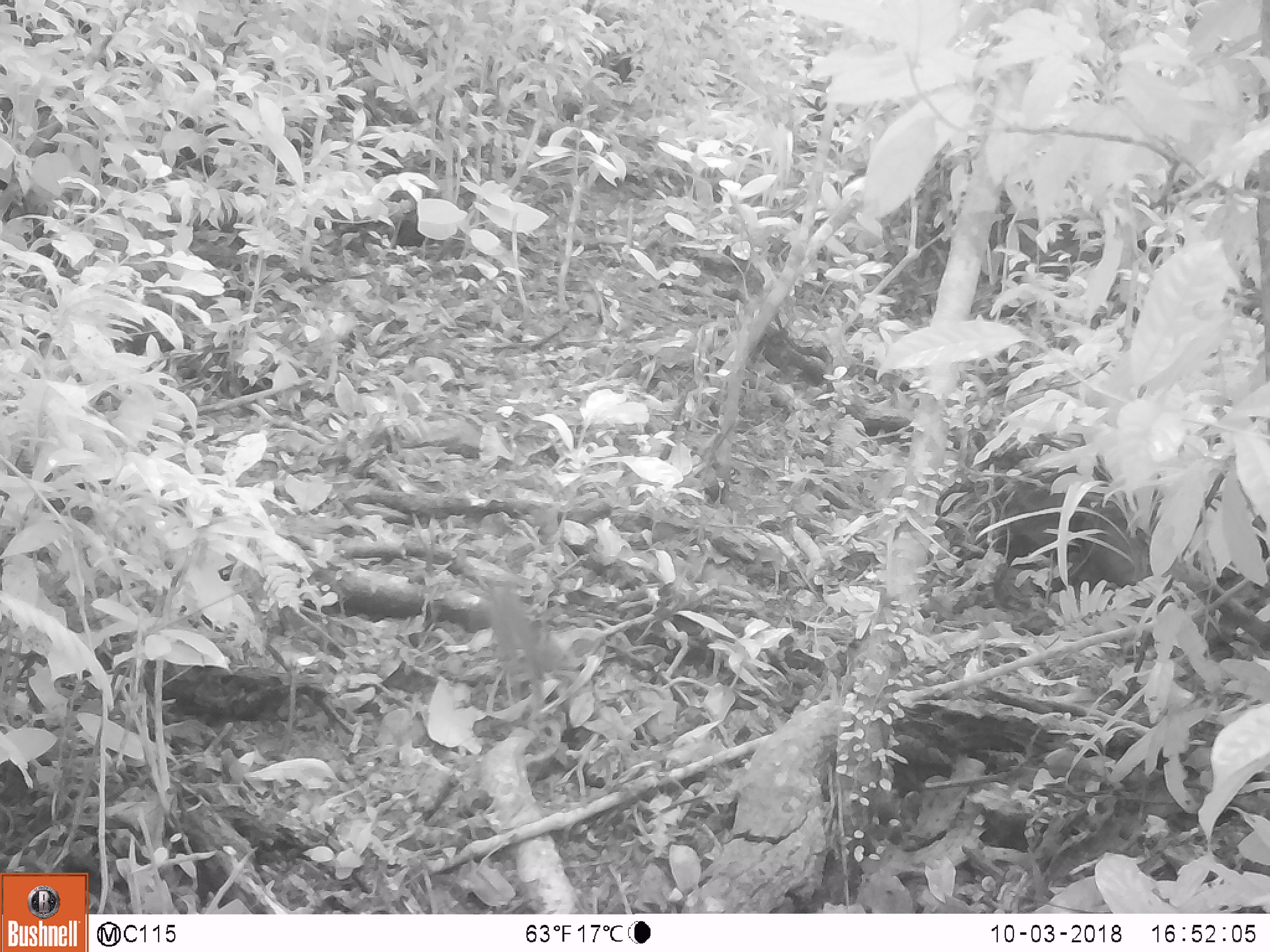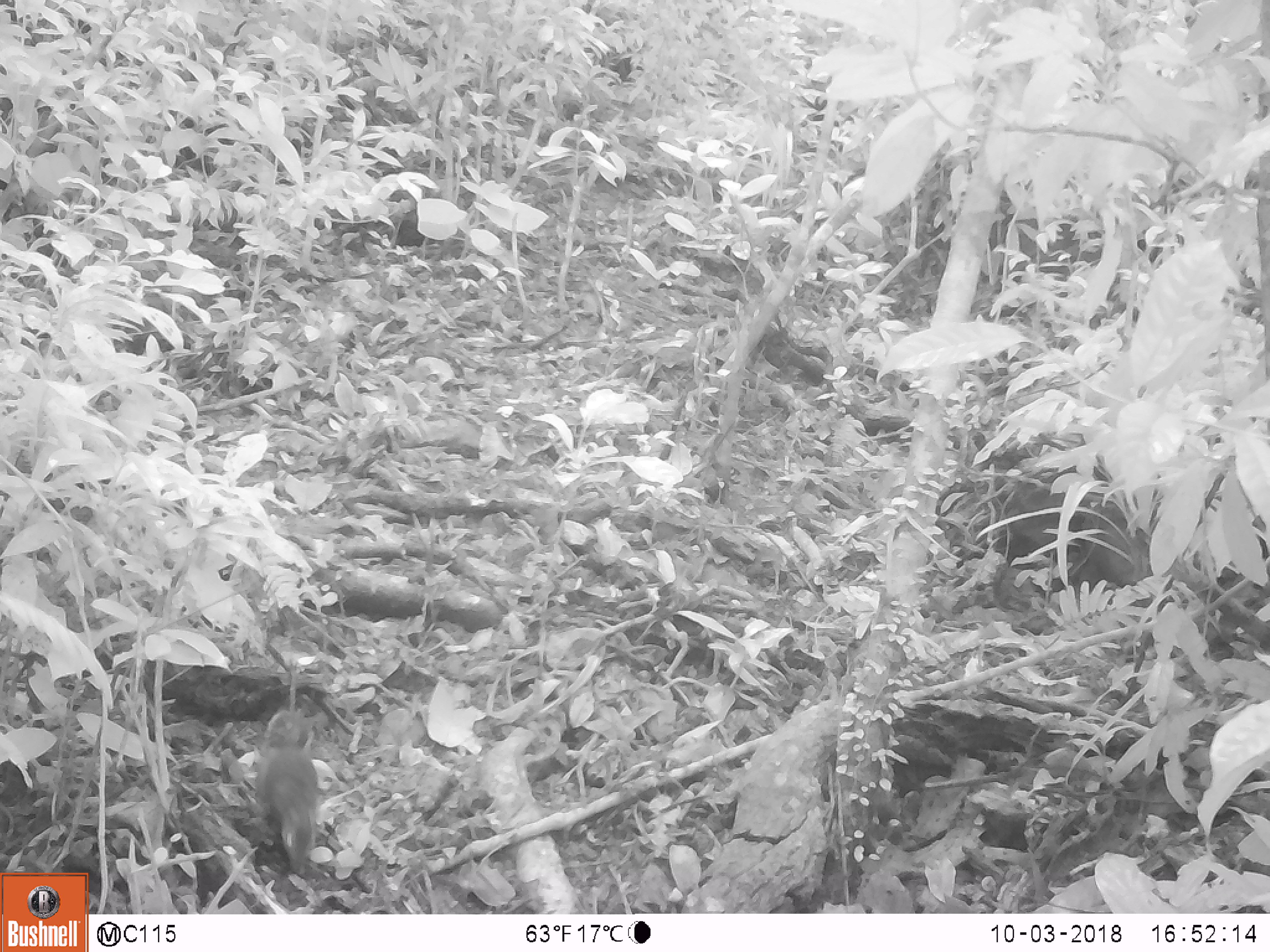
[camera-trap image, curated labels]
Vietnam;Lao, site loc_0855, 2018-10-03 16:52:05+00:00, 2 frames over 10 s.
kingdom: Animalia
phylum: Chordata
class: Mammalia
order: Rodentia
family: Sciuridae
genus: Dremomys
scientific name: Dremomys rufigenis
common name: red-cheeked squirrel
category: red cheeked squirrel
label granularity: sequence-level